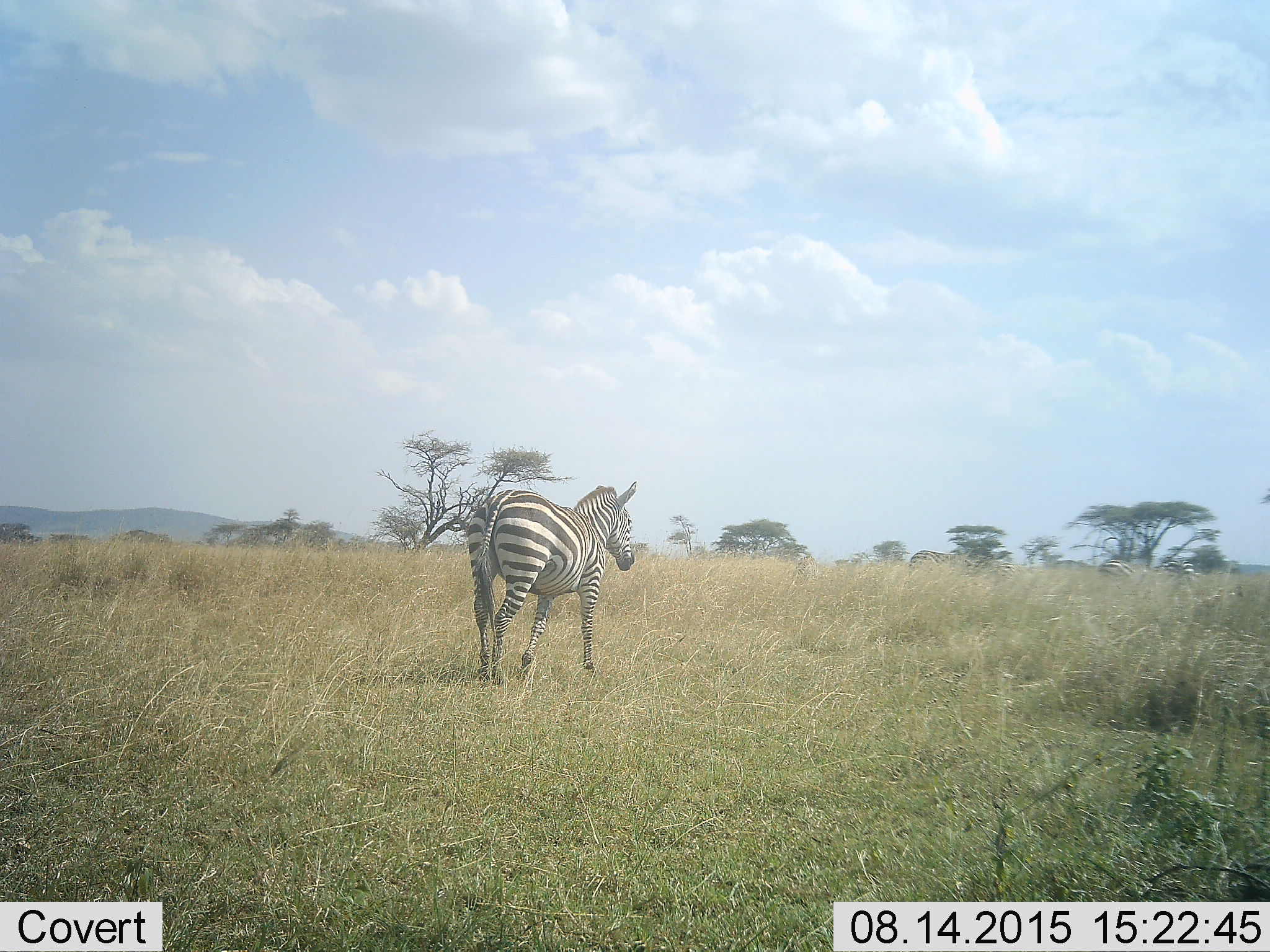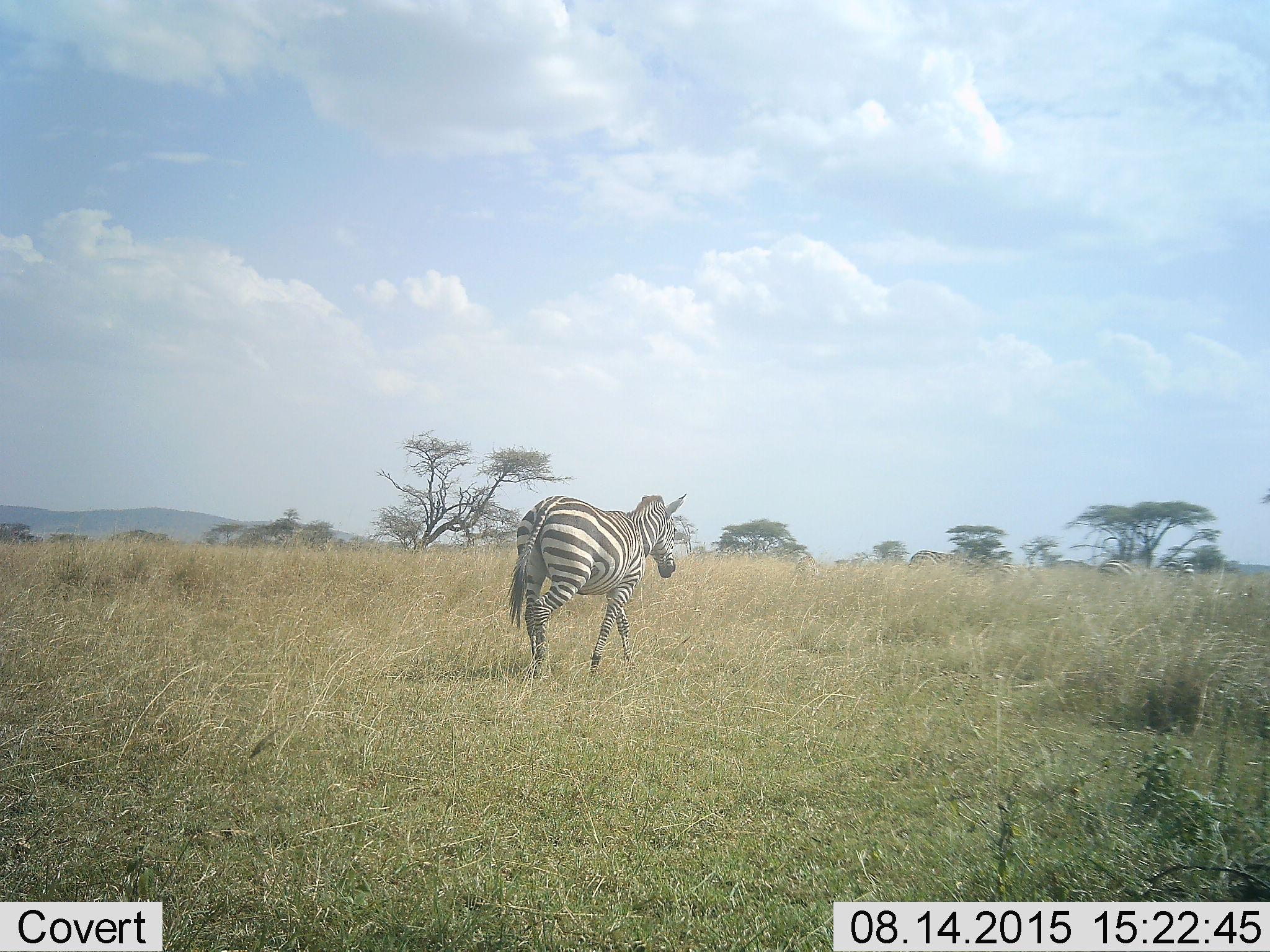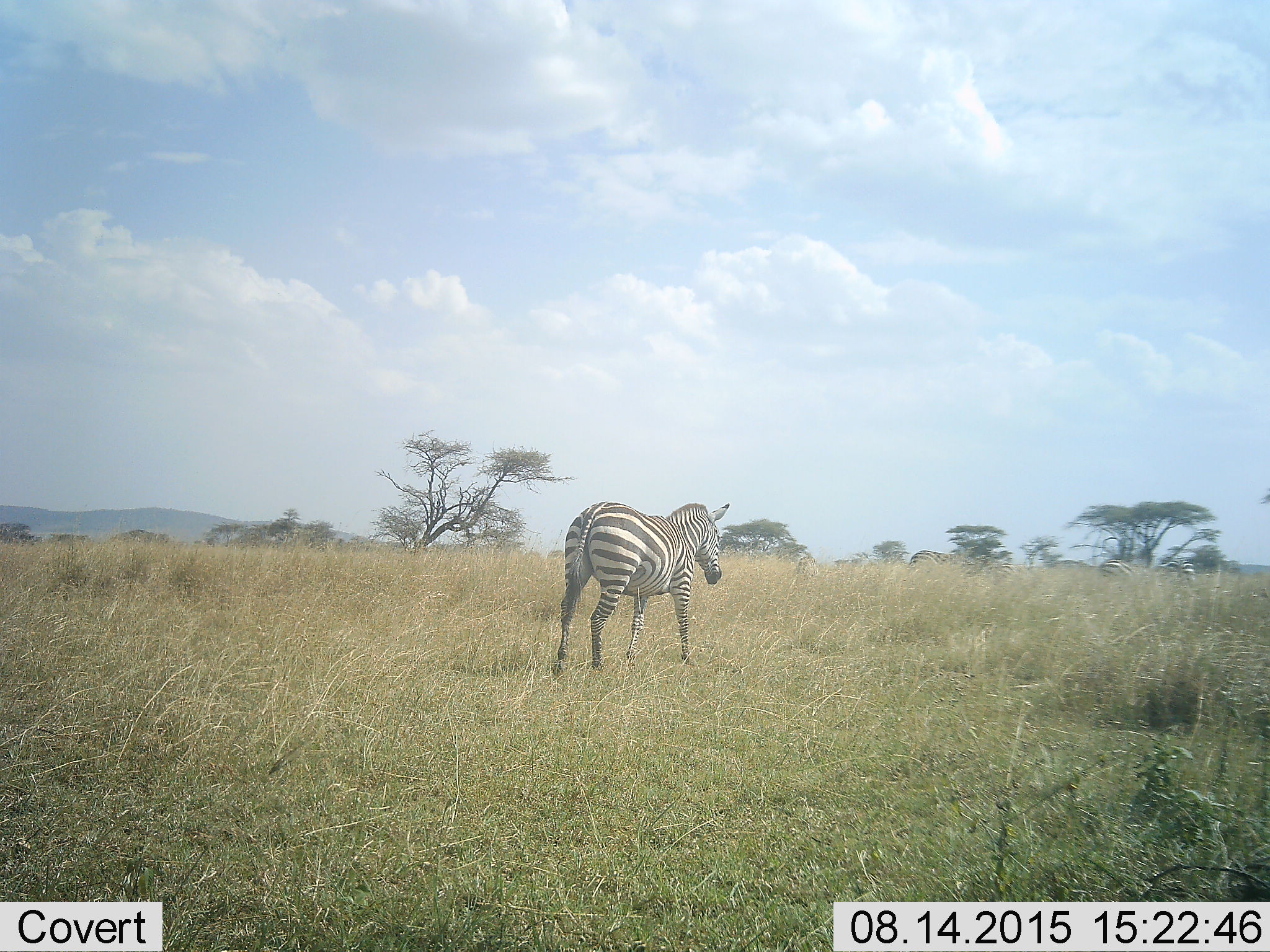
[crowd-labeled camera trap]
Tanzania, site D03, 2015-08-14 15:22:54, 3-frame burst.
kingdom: Animalia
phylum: Chordata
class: Mammalia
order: Perissodactyla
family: Equidae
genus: Equus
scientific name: Equus quagga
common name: plains zebra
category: zebra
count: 1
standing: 35%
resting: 0%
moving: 76%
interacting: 0%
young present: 6%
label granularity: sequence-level